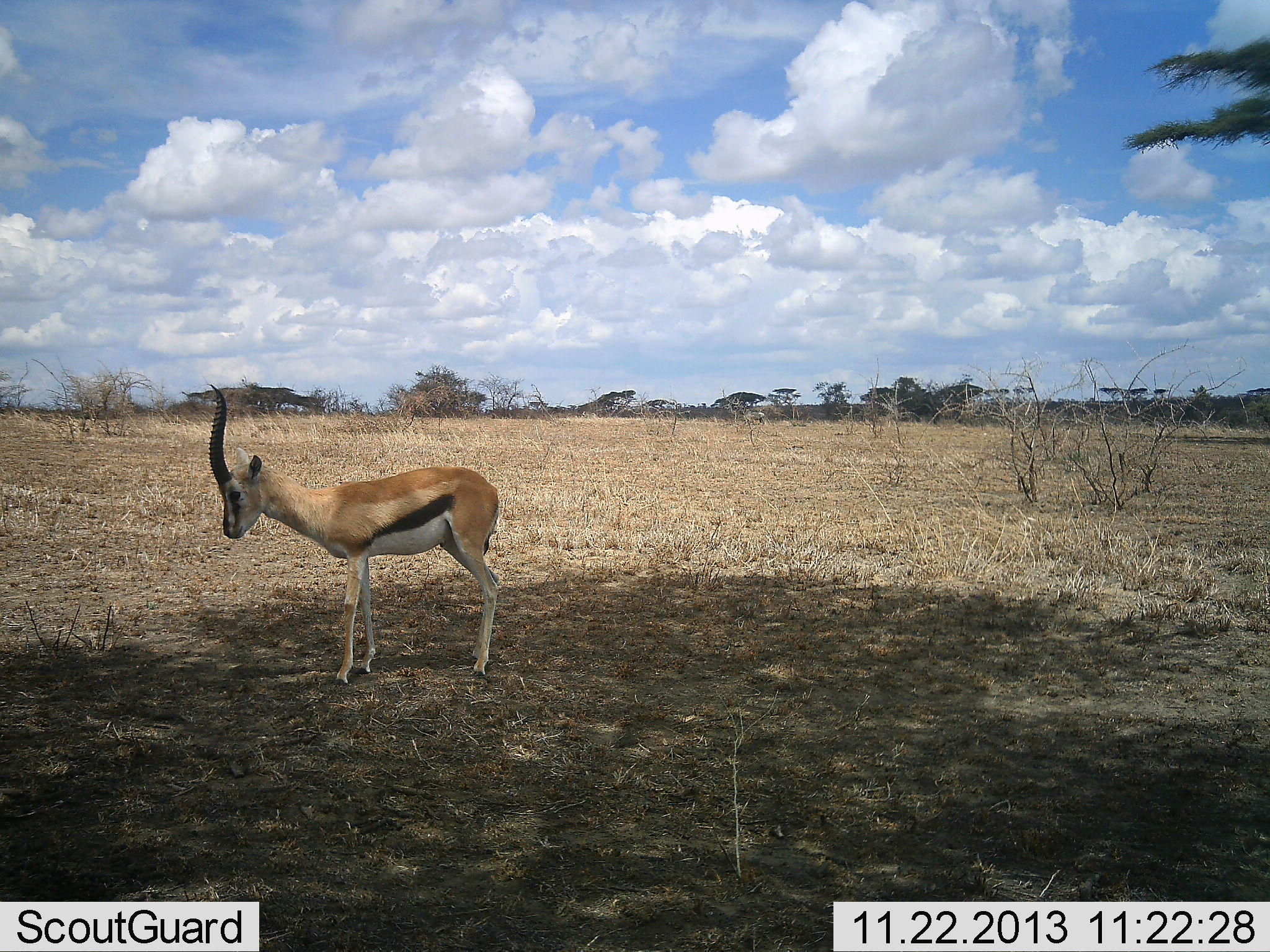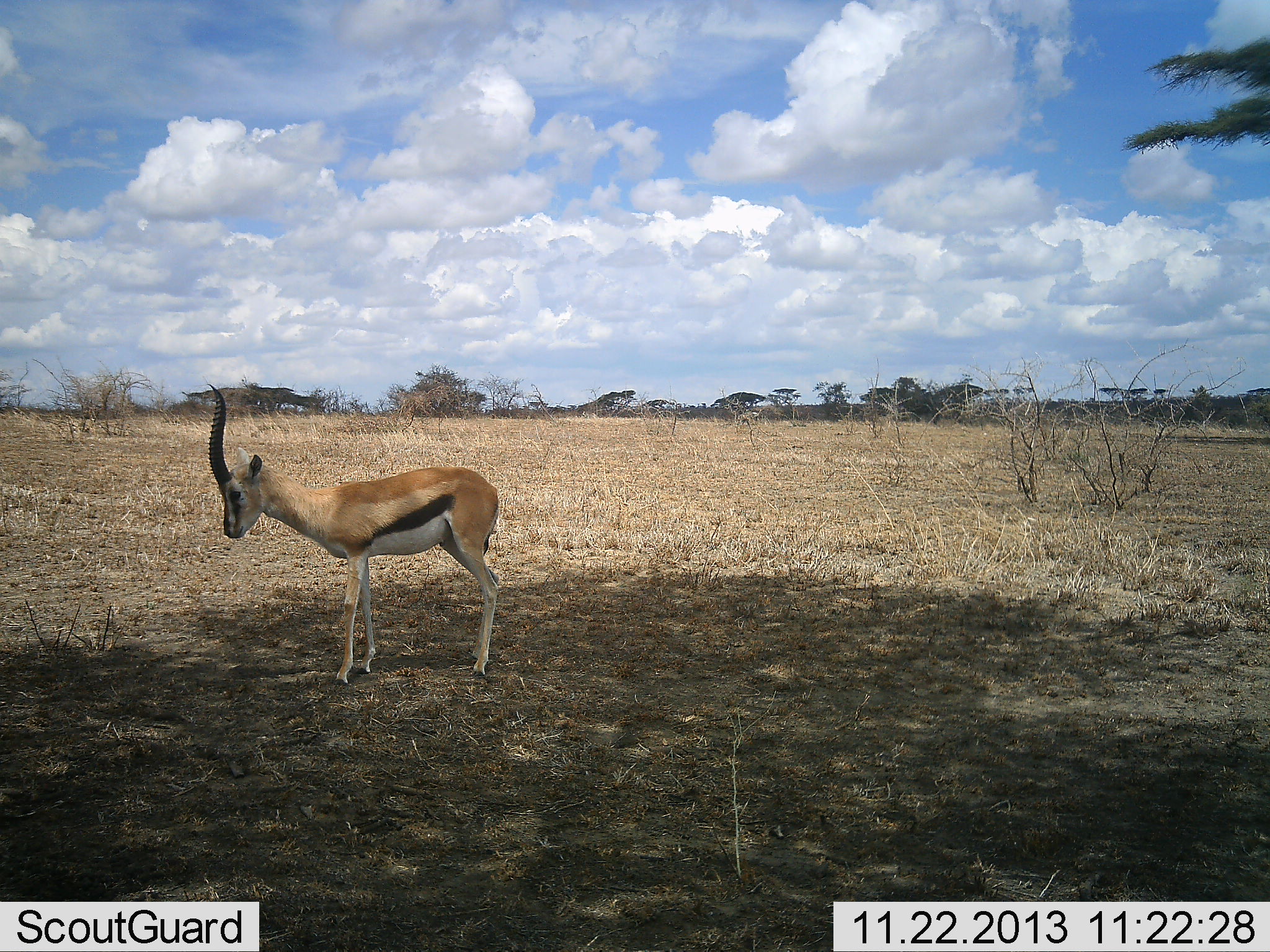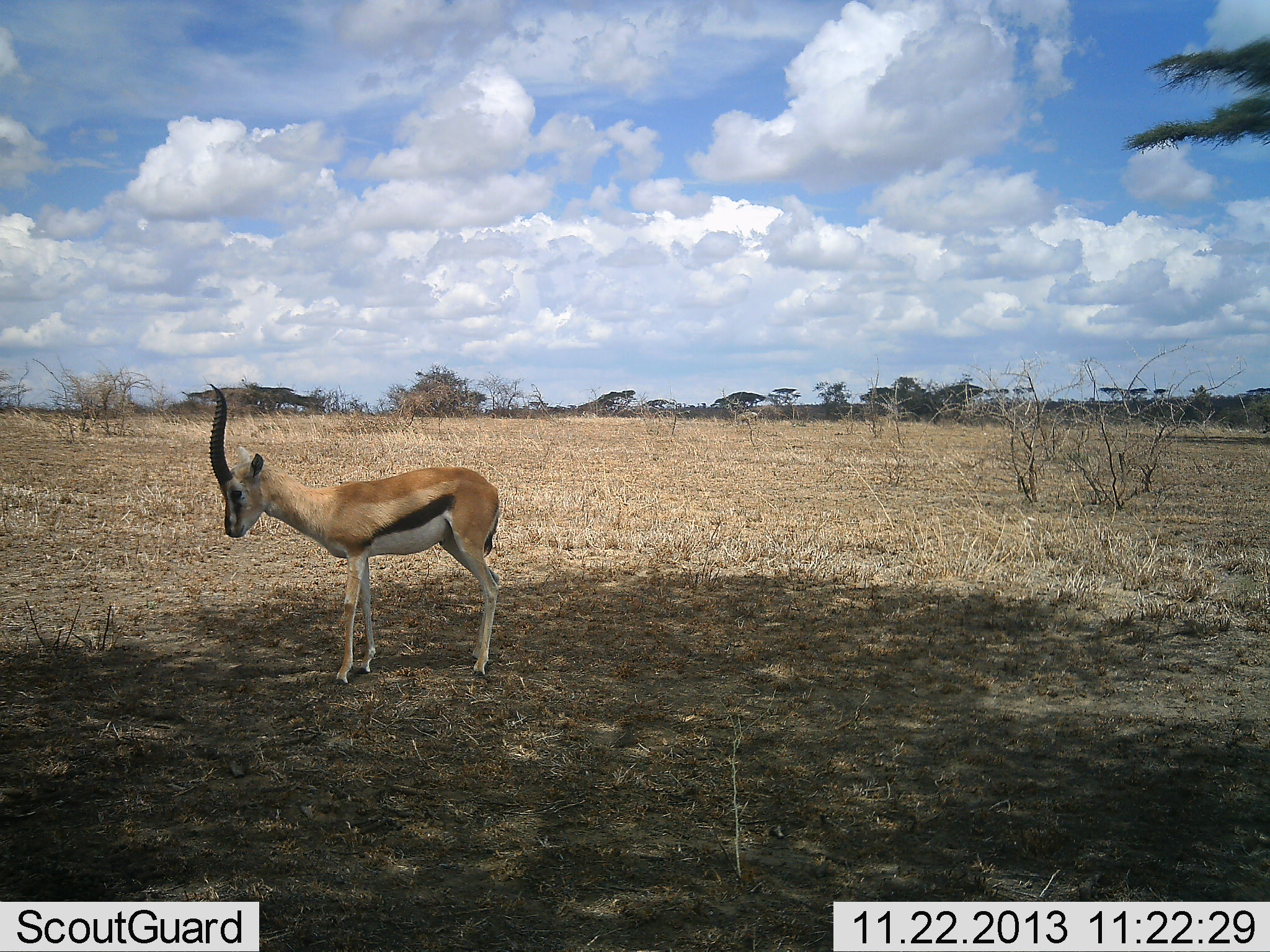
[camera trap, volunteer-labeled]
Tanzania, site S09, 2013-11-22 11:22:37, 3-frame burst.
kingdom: Animalia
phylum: Chordata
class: Mammalia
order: Artiodactyla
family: Bovidae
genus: Eudorcas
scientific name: Eudorcas thomsonii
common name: thomson's gazelle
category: gazellethomsons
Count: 1.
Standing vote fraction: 91%.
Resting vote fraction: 9%.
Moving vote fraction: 9%.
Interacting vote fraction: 0%.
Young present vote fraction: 0%.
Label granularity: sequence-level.